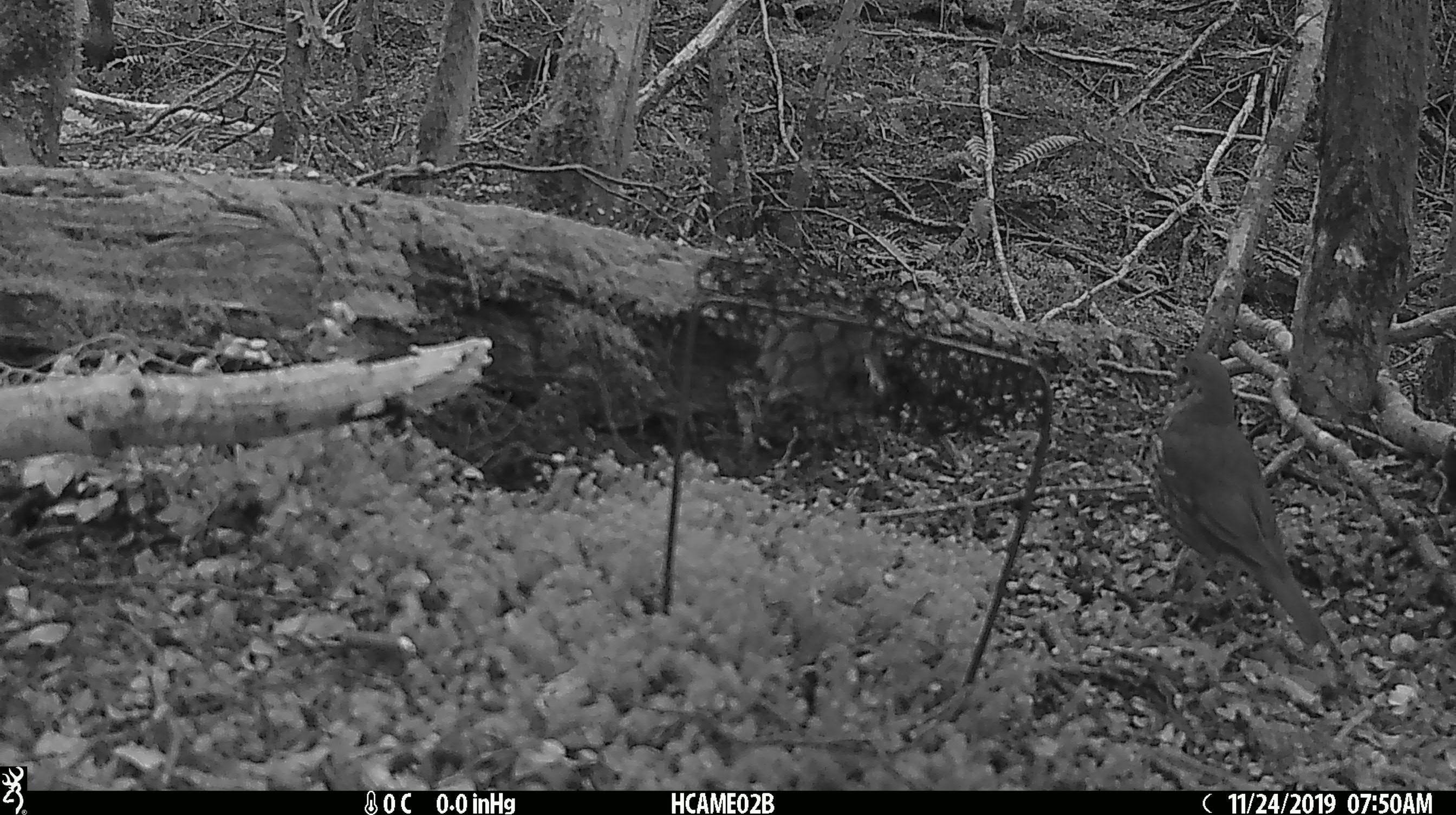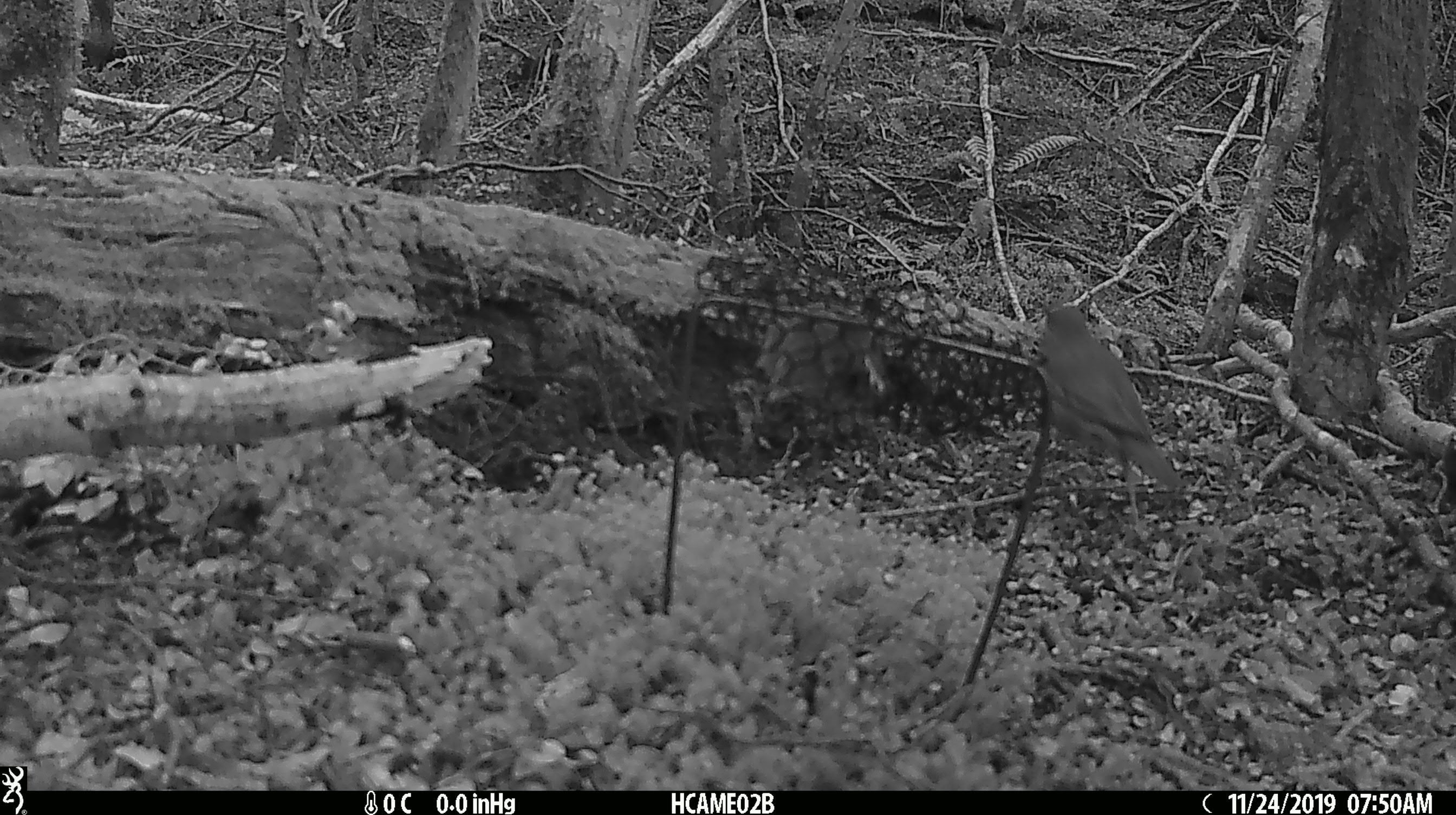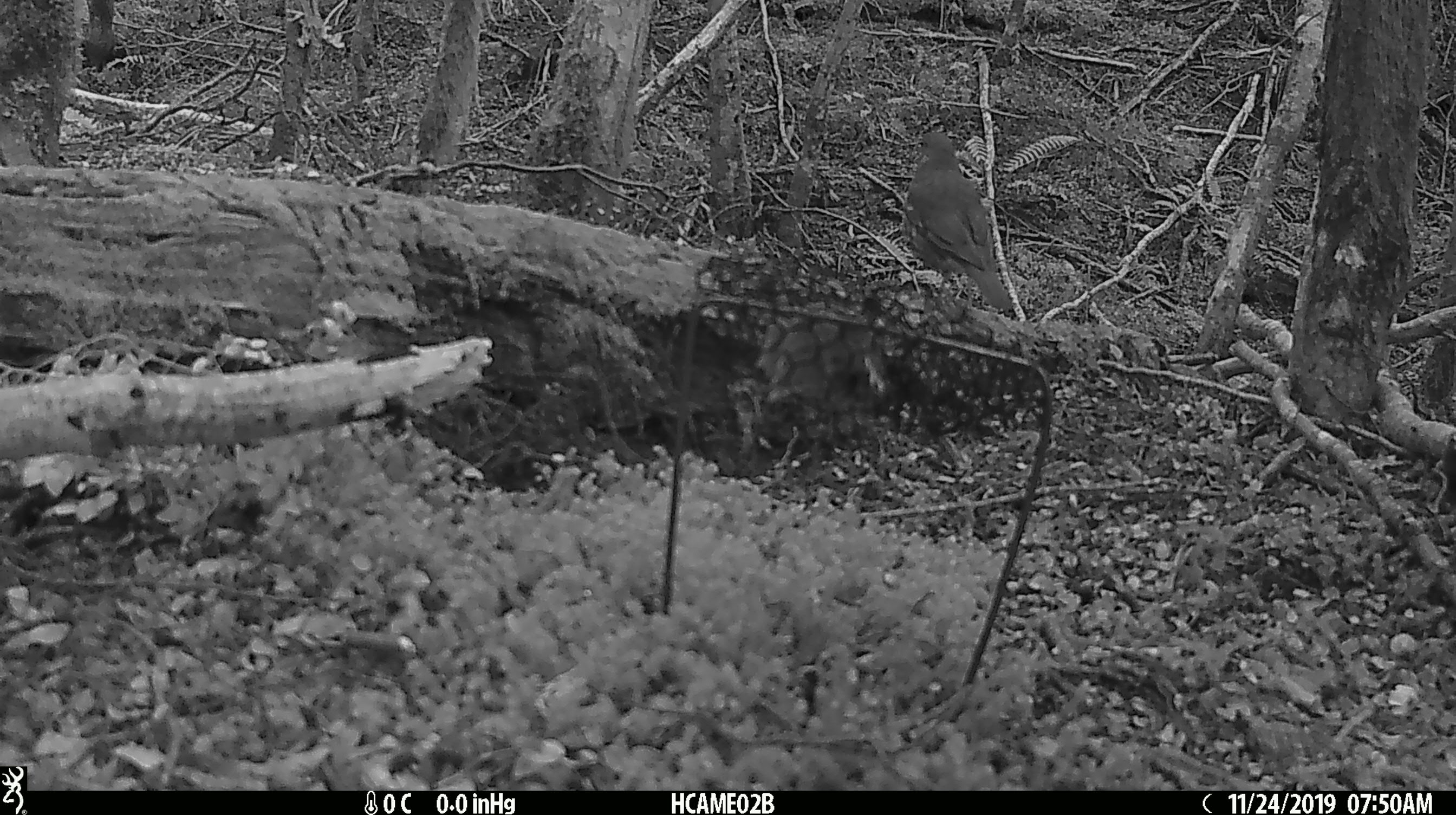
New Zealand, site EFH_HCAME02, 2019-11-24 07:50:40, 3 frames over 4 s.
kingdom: Animalia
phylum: Chordata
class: Aves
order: Passeriformes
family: Turdidae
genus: Turdus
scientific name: Turdus philomelos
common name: song thrush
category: thrush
Thrush (song thrush) (Turdus philomelos).